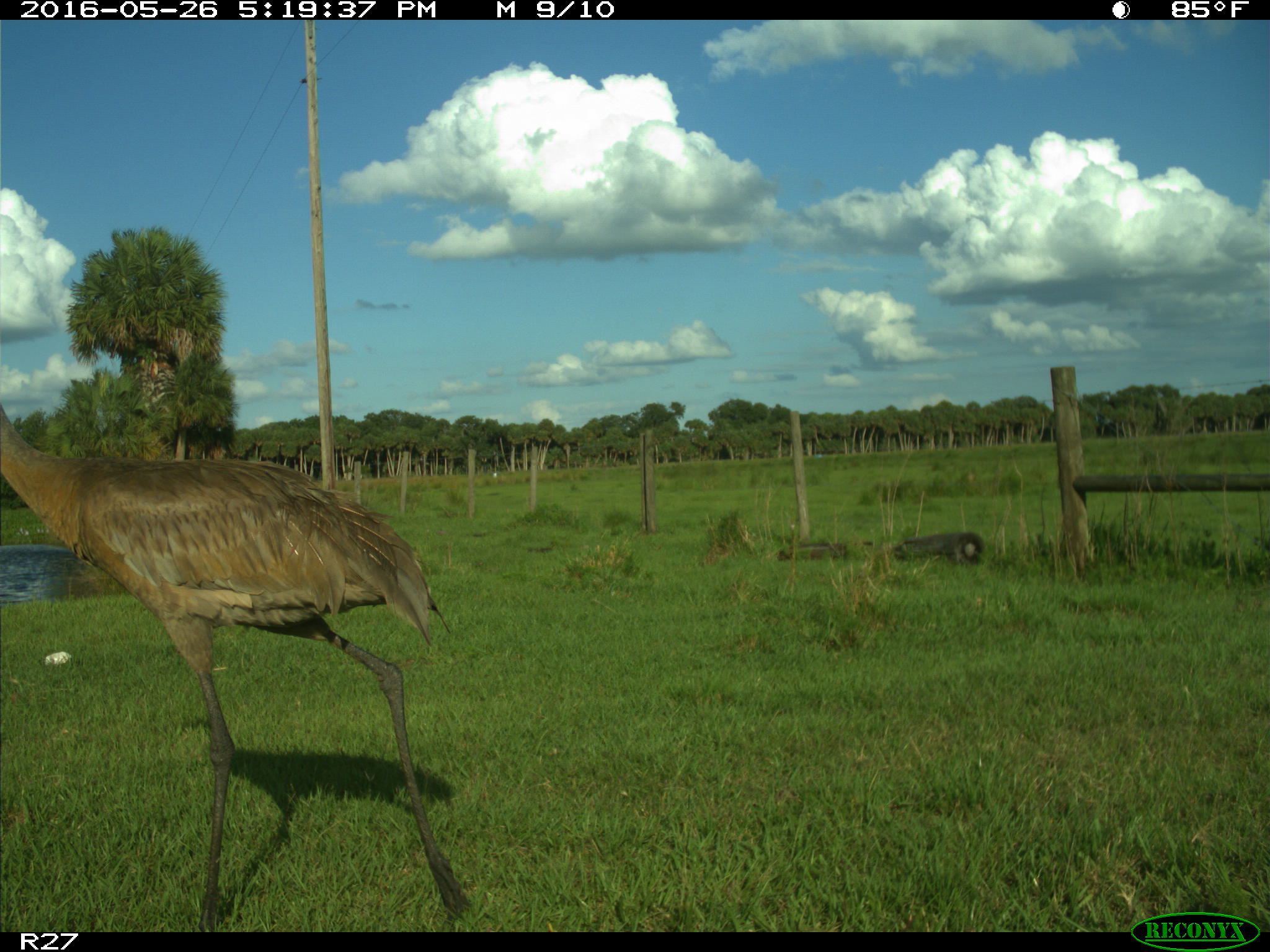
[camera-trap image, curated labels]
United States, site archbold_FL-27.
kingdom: Animalia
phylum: Chordata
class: Aves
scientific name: Aves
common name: birds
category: unidentified bird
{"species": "unidentified bird (birds) (Aves)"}